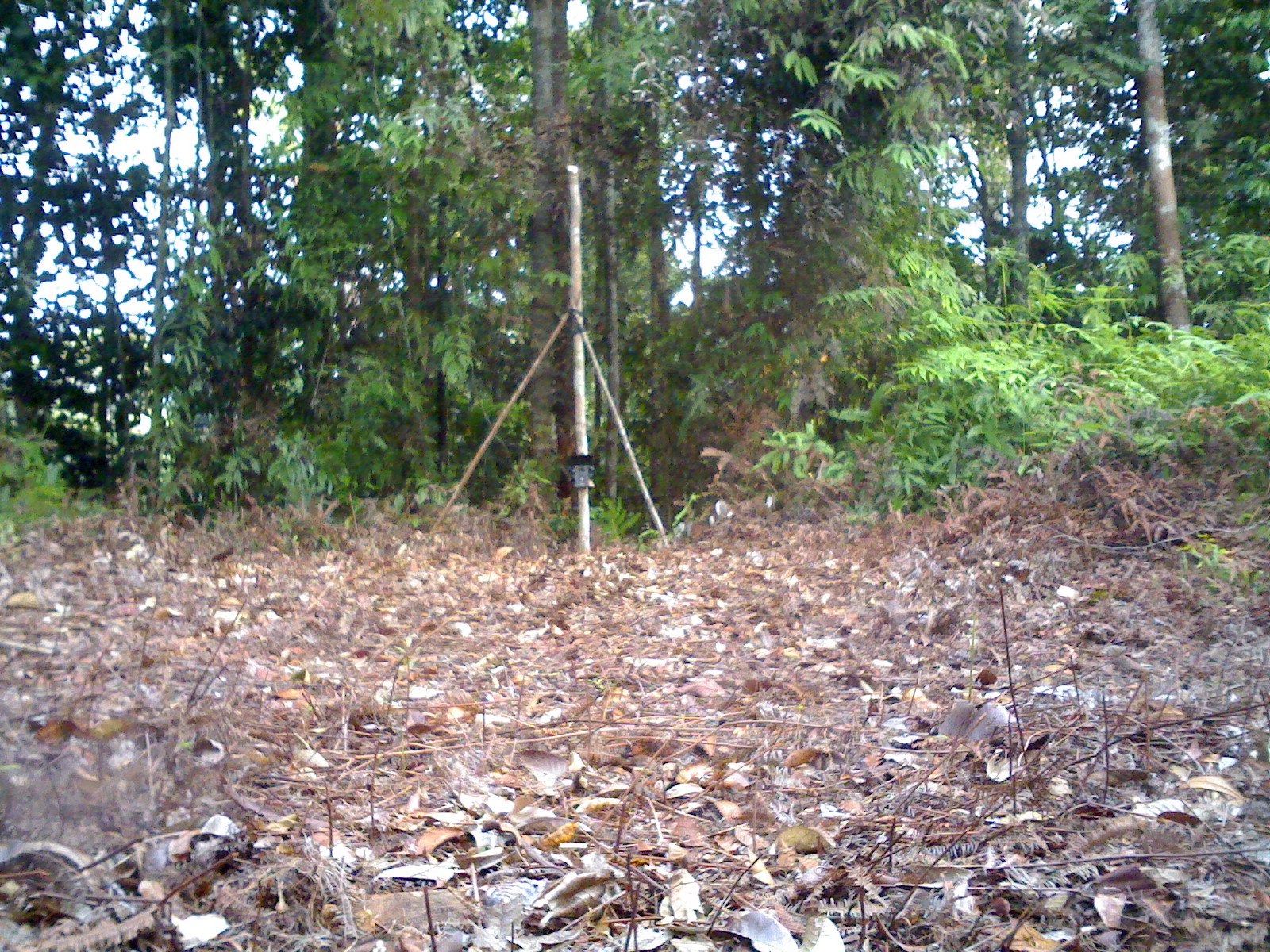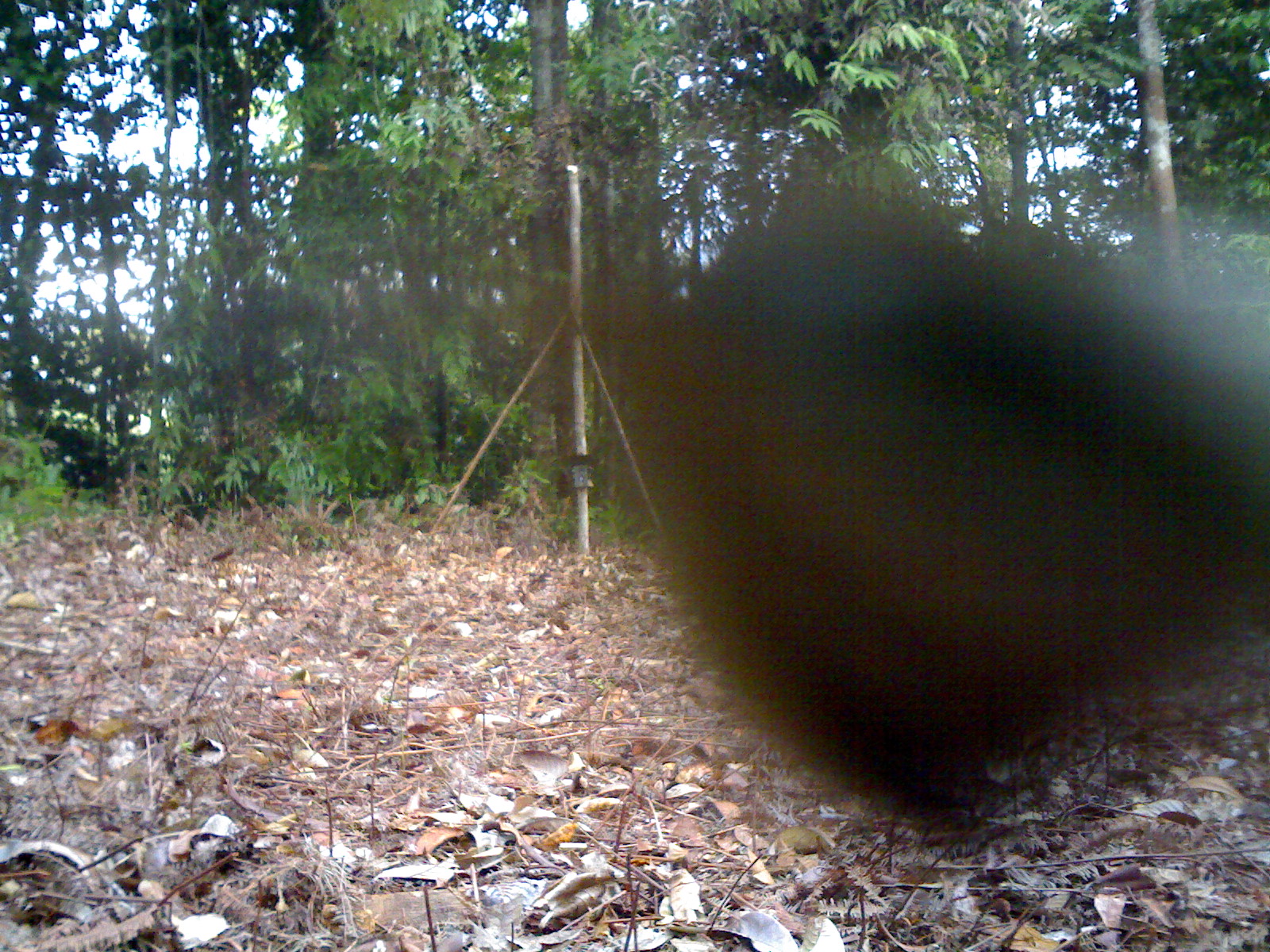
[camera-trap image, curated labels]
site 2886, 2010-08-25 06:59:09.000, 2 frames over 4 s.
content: unidentified animal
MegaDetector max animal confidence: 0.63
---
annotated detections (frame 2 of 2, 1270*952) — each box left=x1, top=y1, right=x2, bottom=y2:
unidentifiable: left=548, top=183, right=1270, bottom=851